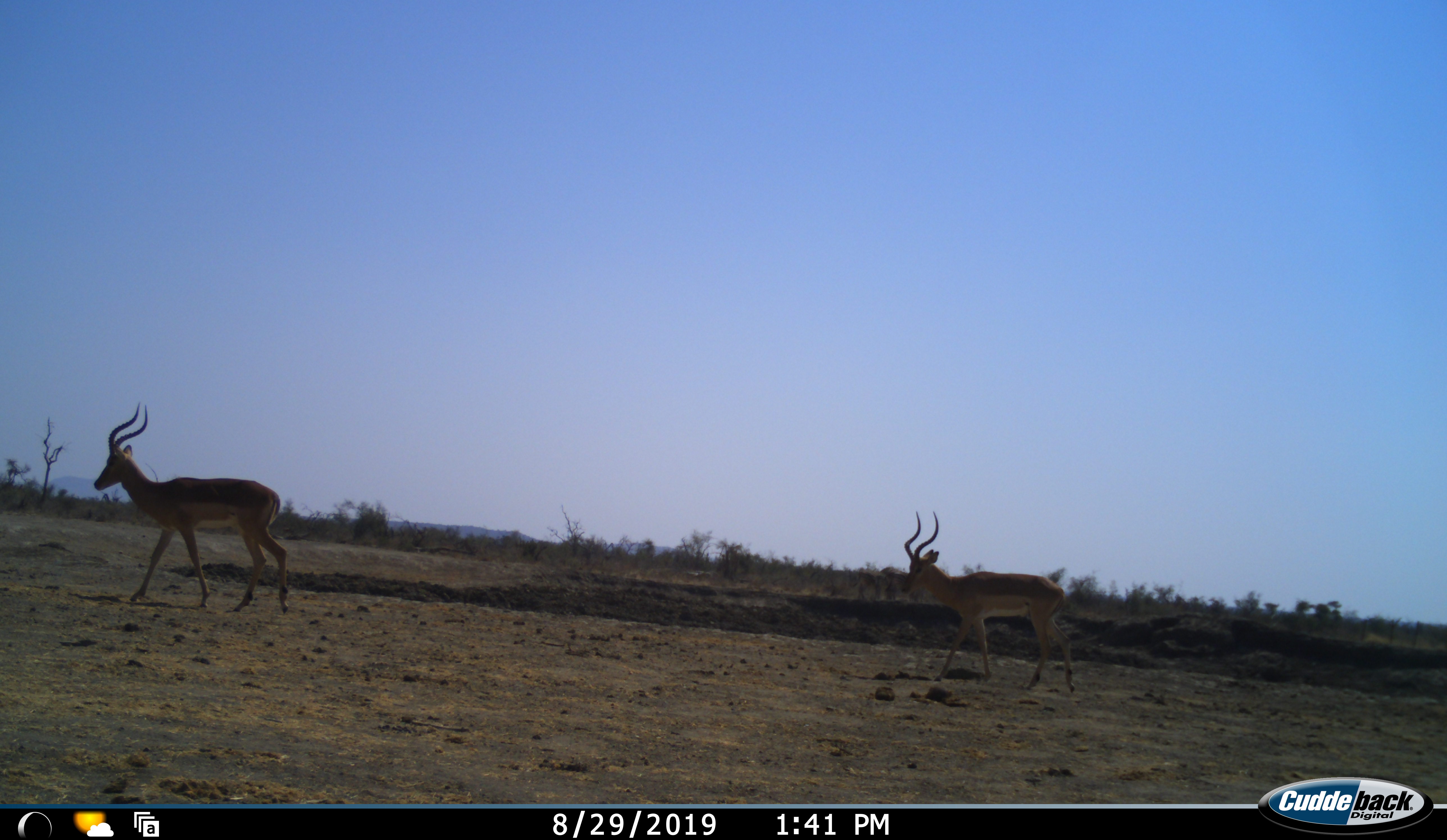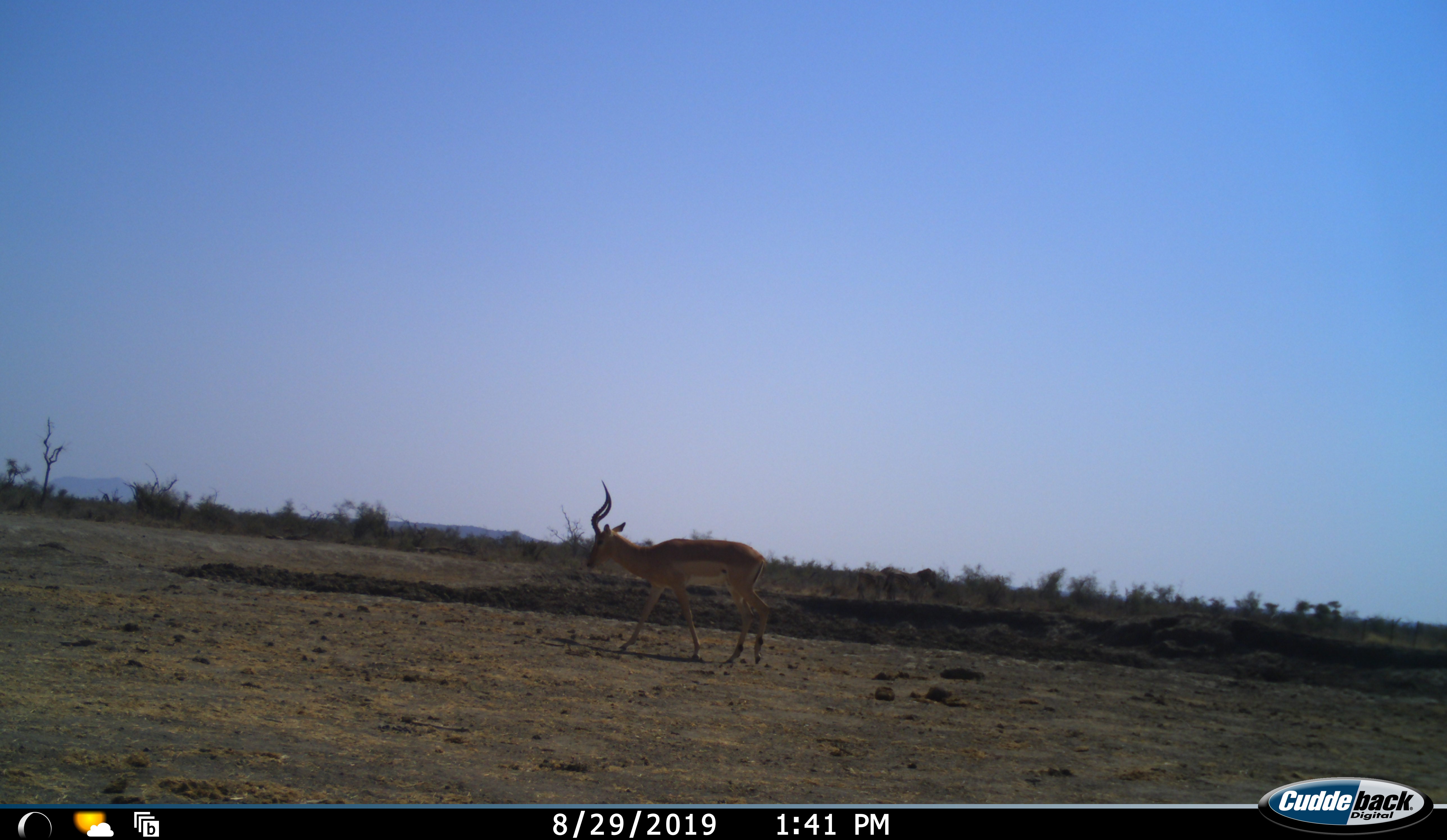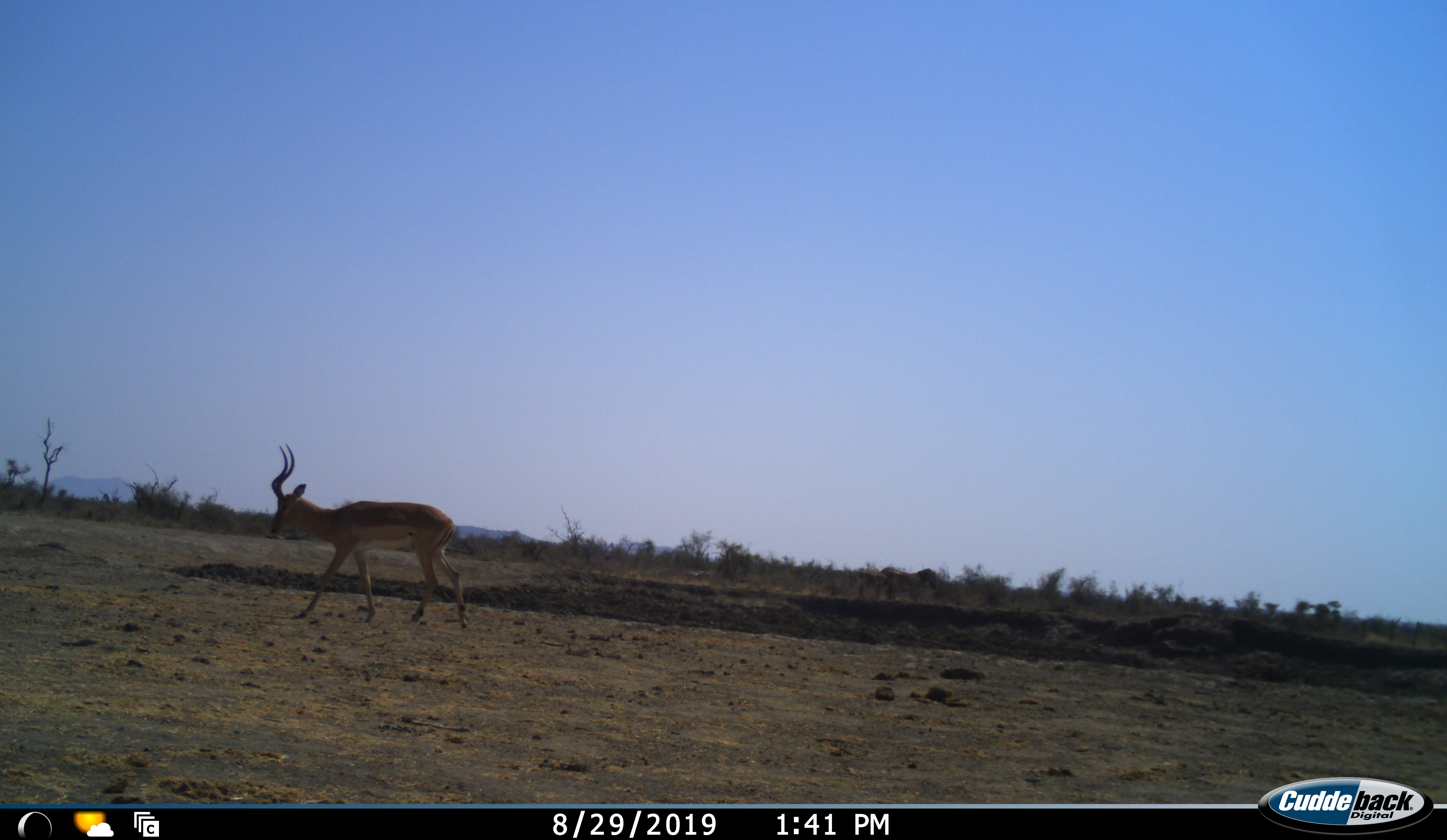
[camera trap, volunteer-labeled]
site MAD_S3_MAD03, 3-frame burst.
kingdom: Animalia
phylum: Chordata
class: Mammalia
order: Artiodactyla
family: Bovidae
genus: Aepyceros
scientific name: Aepyceros melampus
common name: impala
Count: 2.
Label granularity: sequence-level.